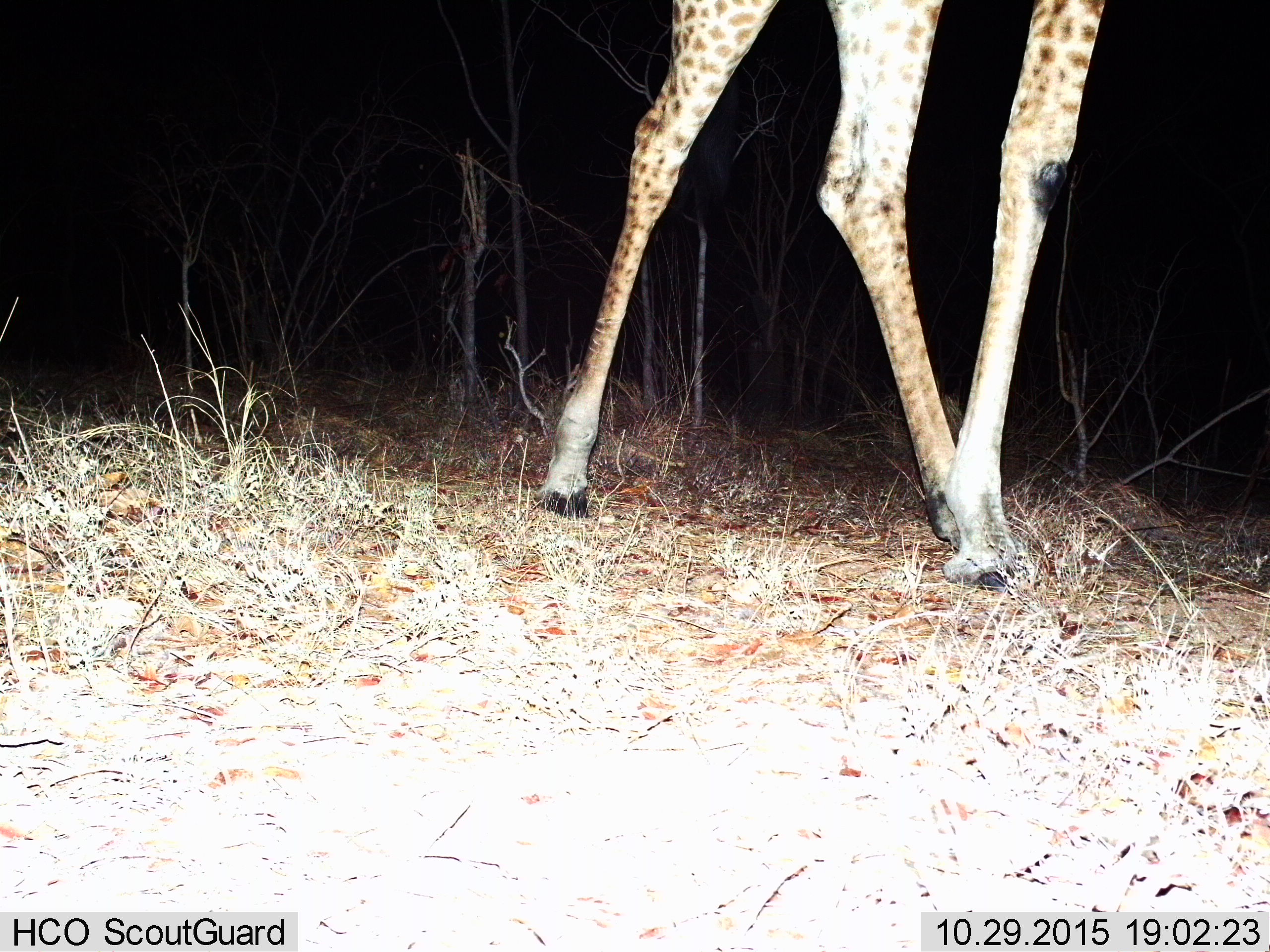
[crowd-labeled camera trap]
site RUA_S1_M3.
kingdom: Animalia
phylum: Chordata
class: Mammalia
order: Artiodactyla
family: Giraffidae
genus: Giraffa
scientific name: Giraffa camelopardalis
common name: giraffe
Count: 1.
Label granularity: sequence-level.